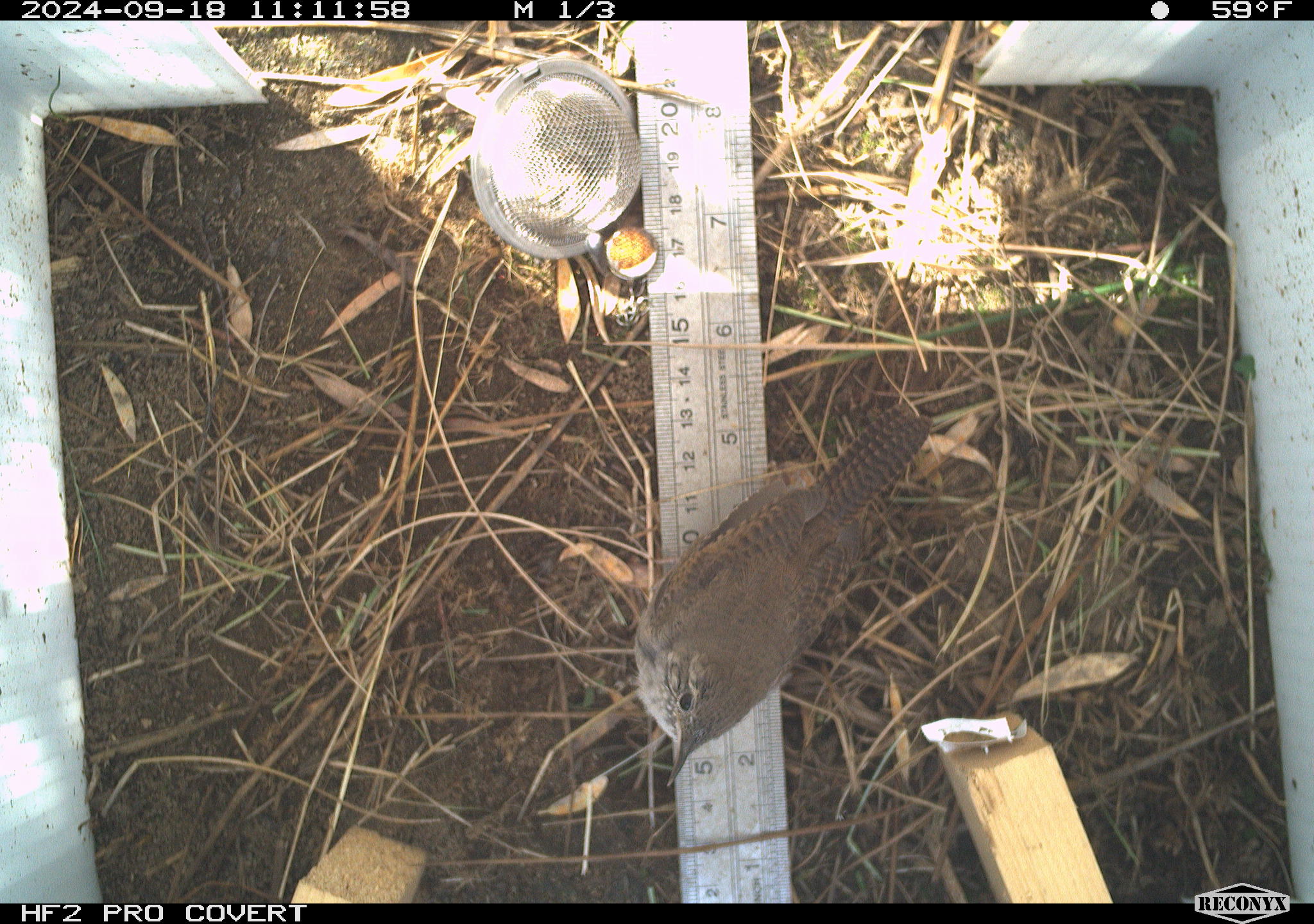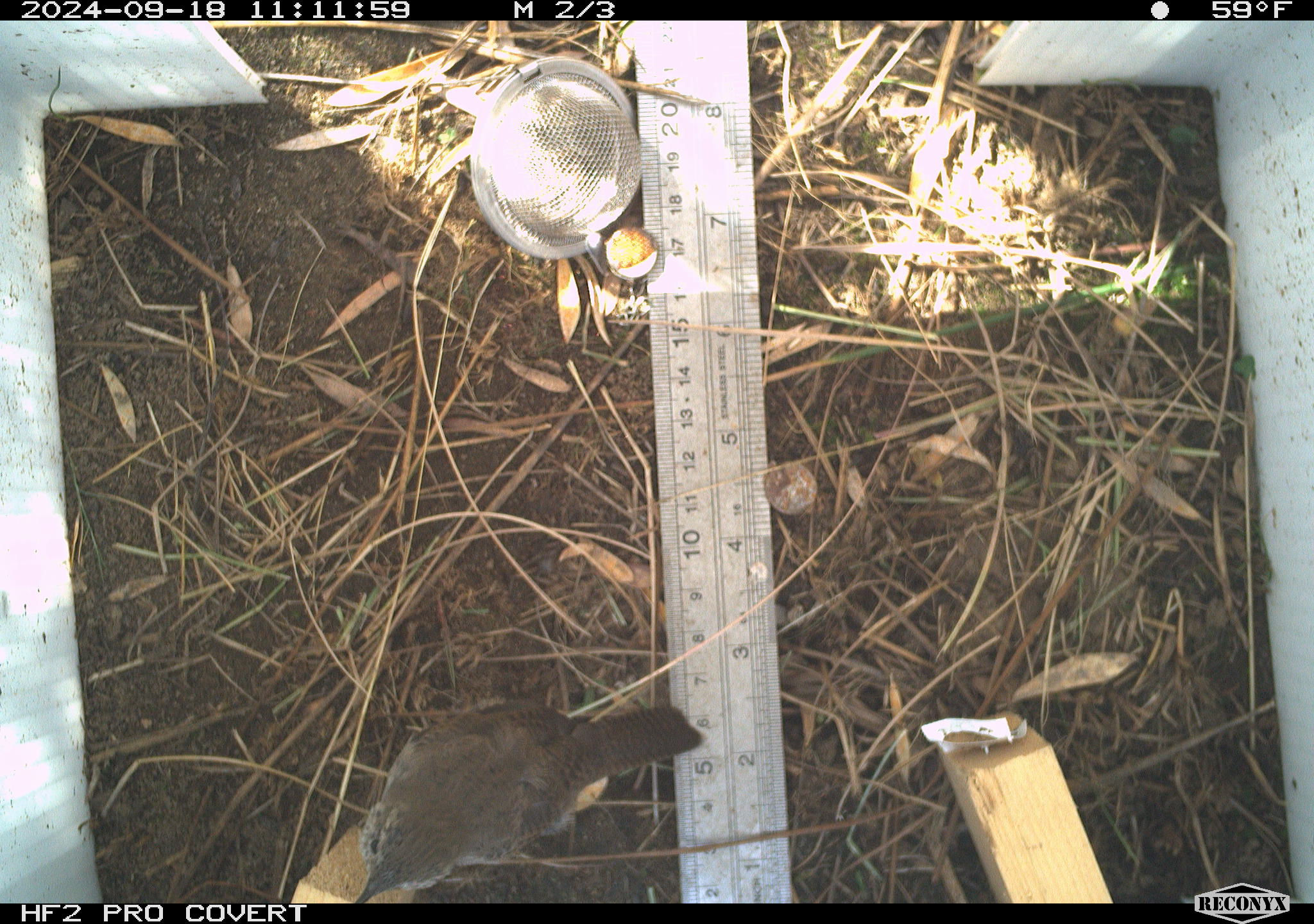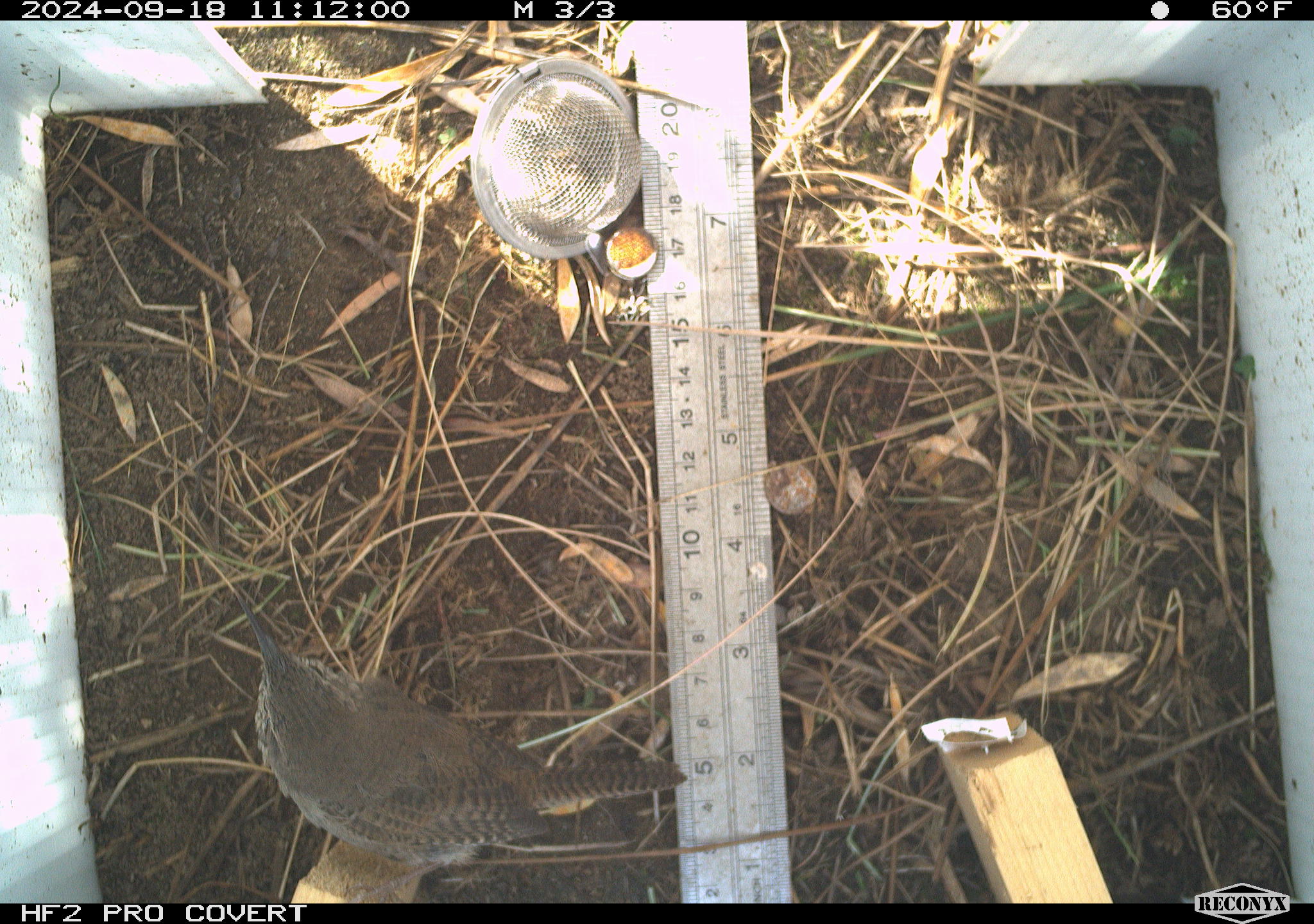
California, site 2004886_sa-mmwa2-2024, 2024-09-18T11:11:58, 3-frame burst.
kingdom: Animalia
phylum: Chordata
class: Aves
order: Passeriformes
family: Troglodytidae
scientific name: Troglodytidae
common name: wren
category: troglodytidae family